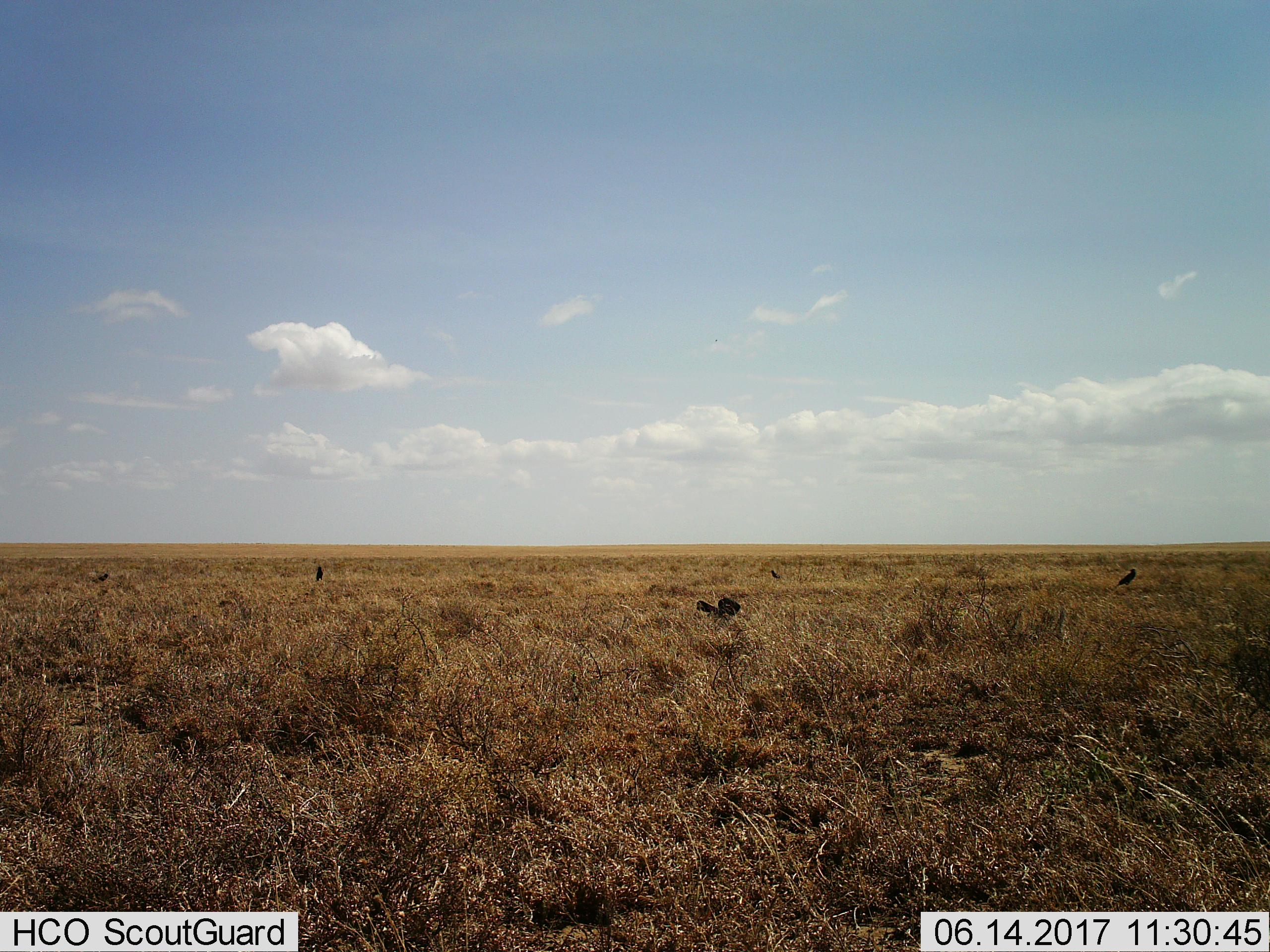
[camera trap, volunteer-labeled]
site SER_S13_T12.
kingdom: Animalia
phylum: Chordata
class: Aves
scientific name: Aves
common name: bird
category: birdother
Birdother (bird) (Aves), count 4. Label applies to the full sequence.